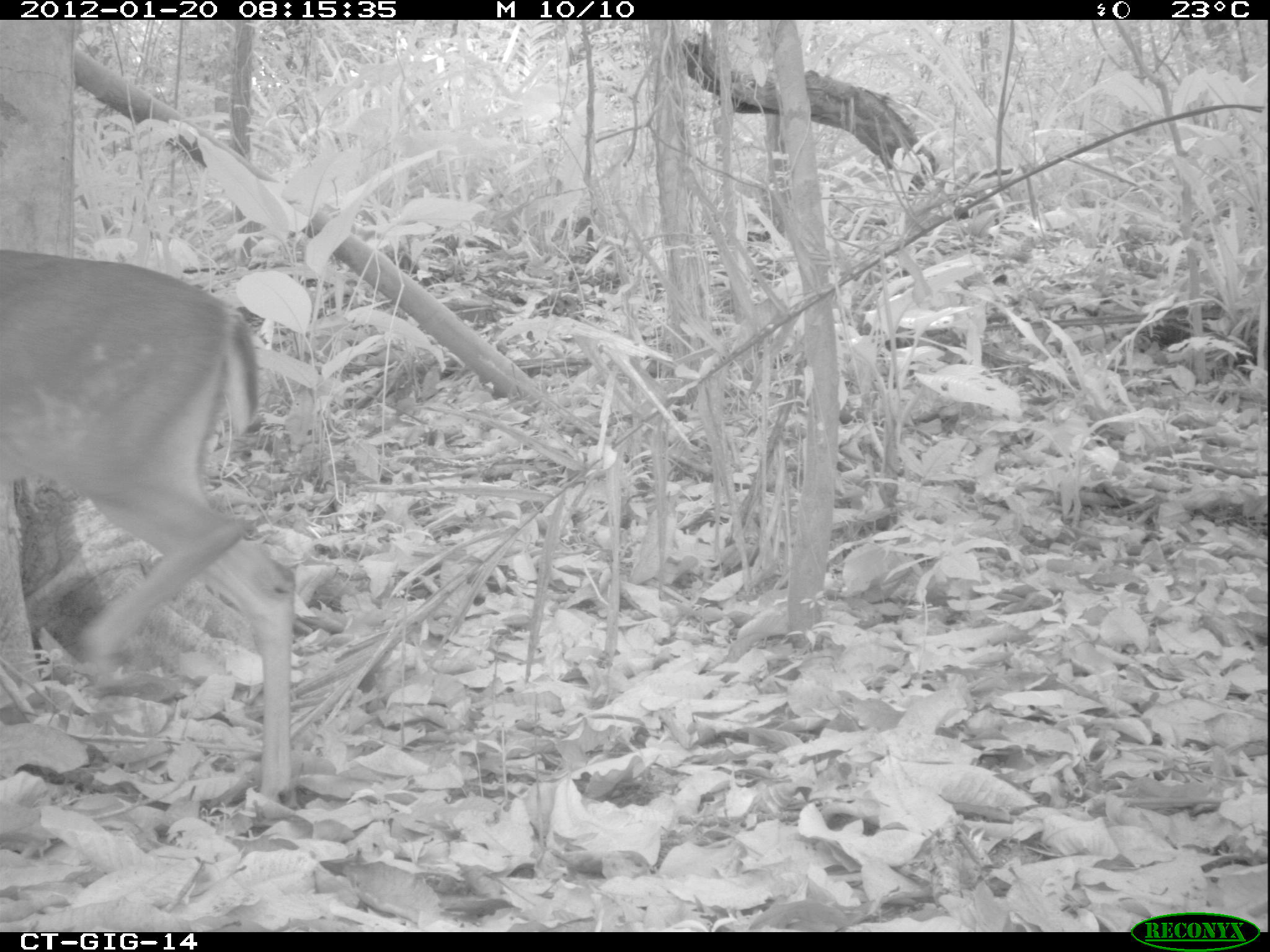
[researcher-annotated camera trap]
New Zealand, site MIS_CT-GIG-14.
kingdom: Animalia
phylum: Chordata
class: Mammalia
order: Artiodactyla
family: Cervidae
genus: Odocoileus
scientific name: Odocoileus virginianus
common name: white-tailed deer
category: white tailed deer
White tailed deer (white-tailed deer) (Odocoileus virginianus).